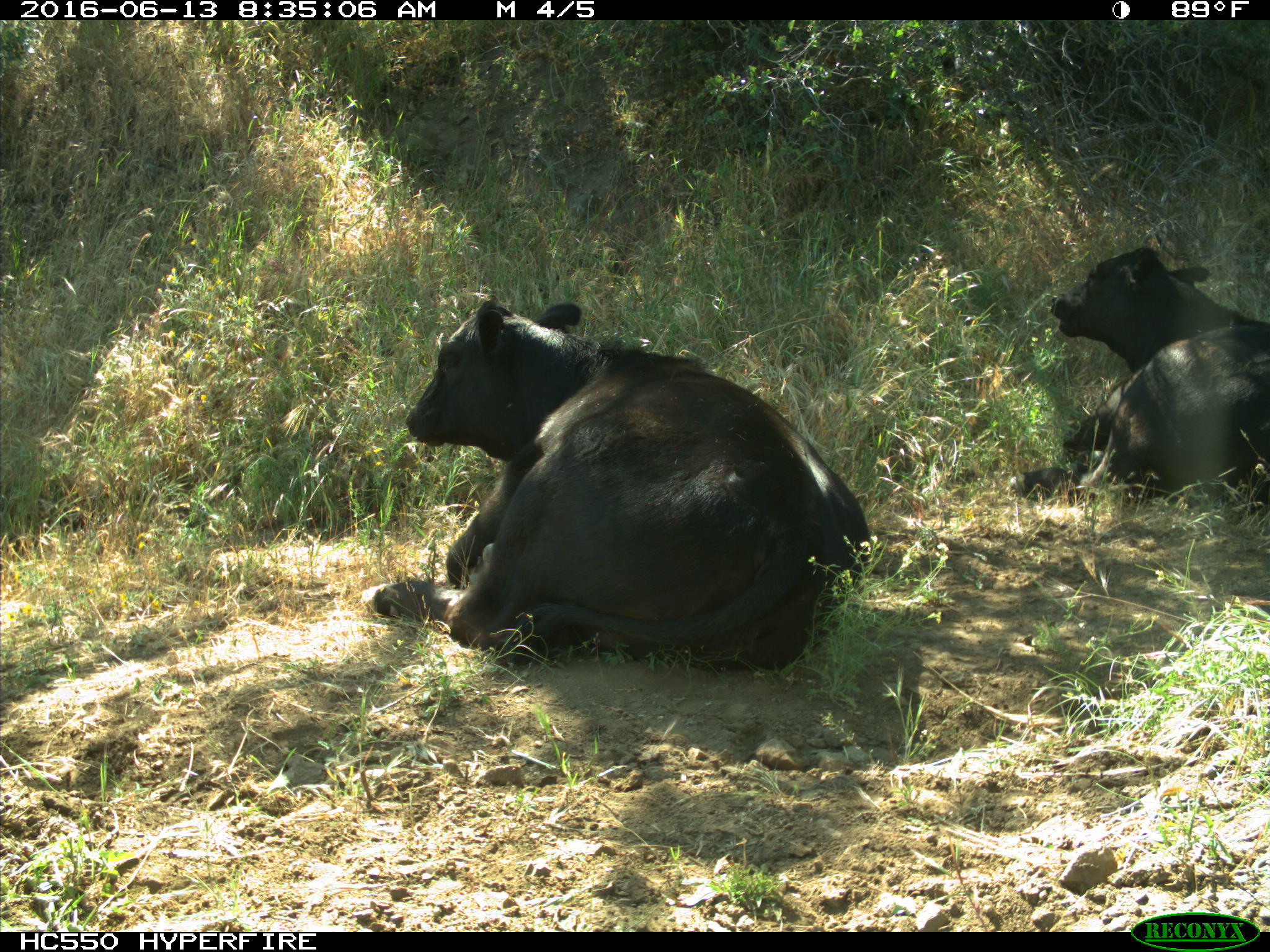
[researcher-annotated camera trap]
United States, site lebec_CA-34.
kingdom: Animalia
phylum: Chordata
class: Mammalia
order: Artiodactyla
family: Bovidae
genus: Bos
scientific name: Bos taurus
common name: domestic cow